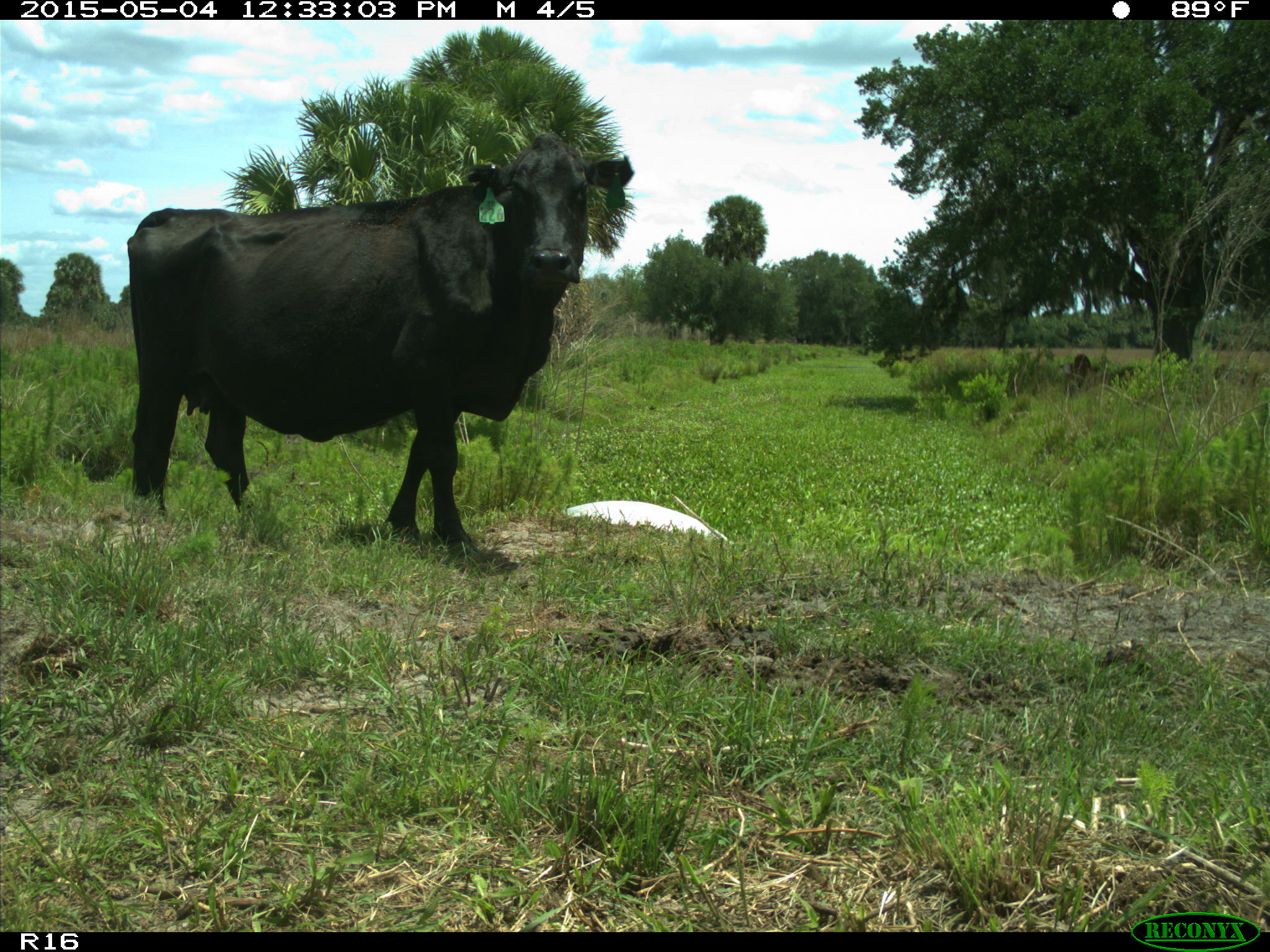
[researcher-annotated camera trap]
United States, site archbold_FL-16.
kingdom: Animalia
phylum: Chordata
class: Mammalia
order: Artiodactyla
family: Bovidae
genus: Bos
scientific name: Bos taurus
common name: domestic cow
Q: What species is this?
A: Bos taurus (domestic cow).